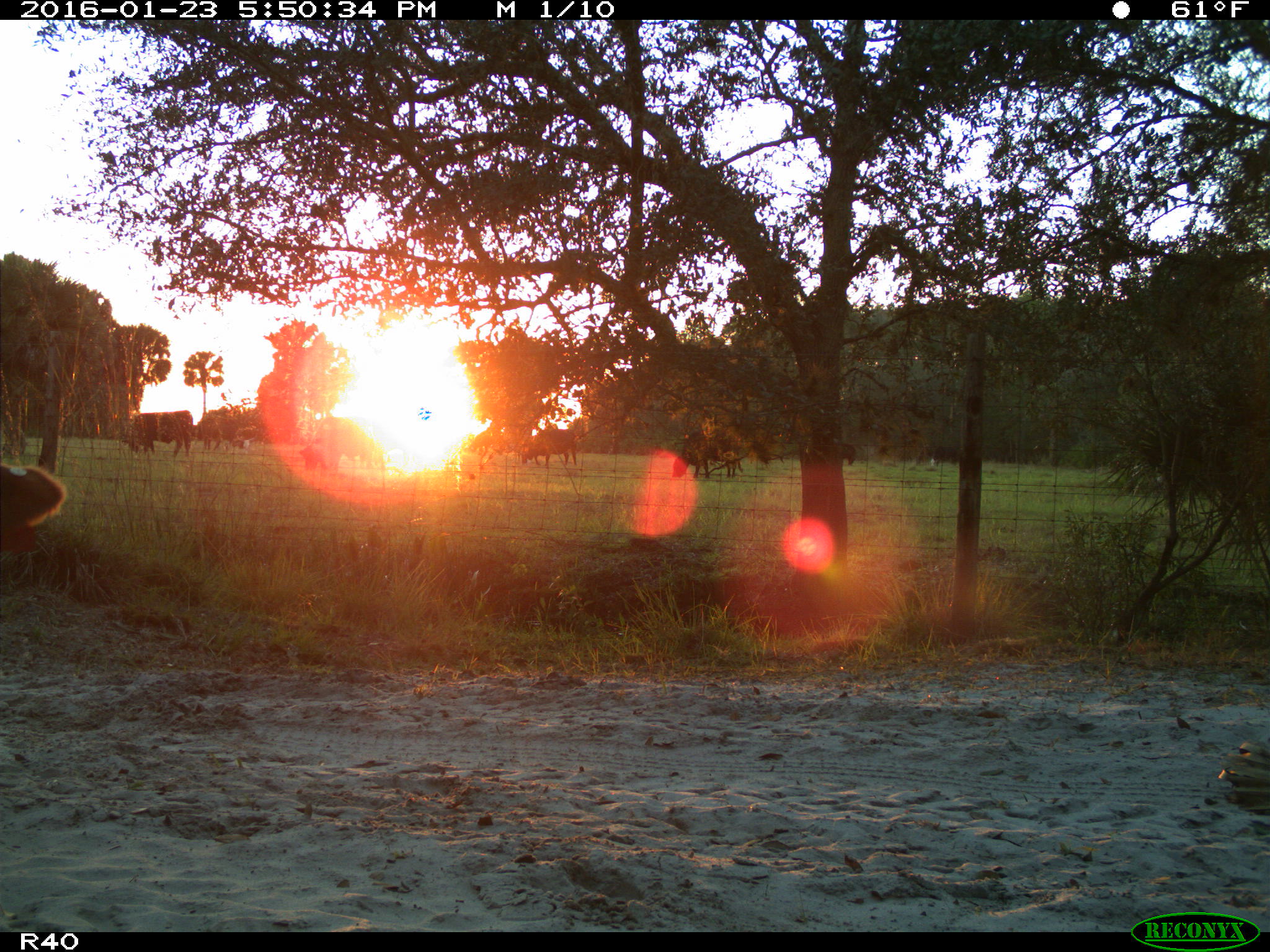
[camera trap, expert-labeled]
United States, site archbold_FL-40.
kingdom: Animalia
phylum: Chordata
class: Mammalia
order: Artiodactyla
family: Bovidae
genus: Bos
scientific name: Bos taurus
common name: domestic cow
Bos taurus (domestic cow).